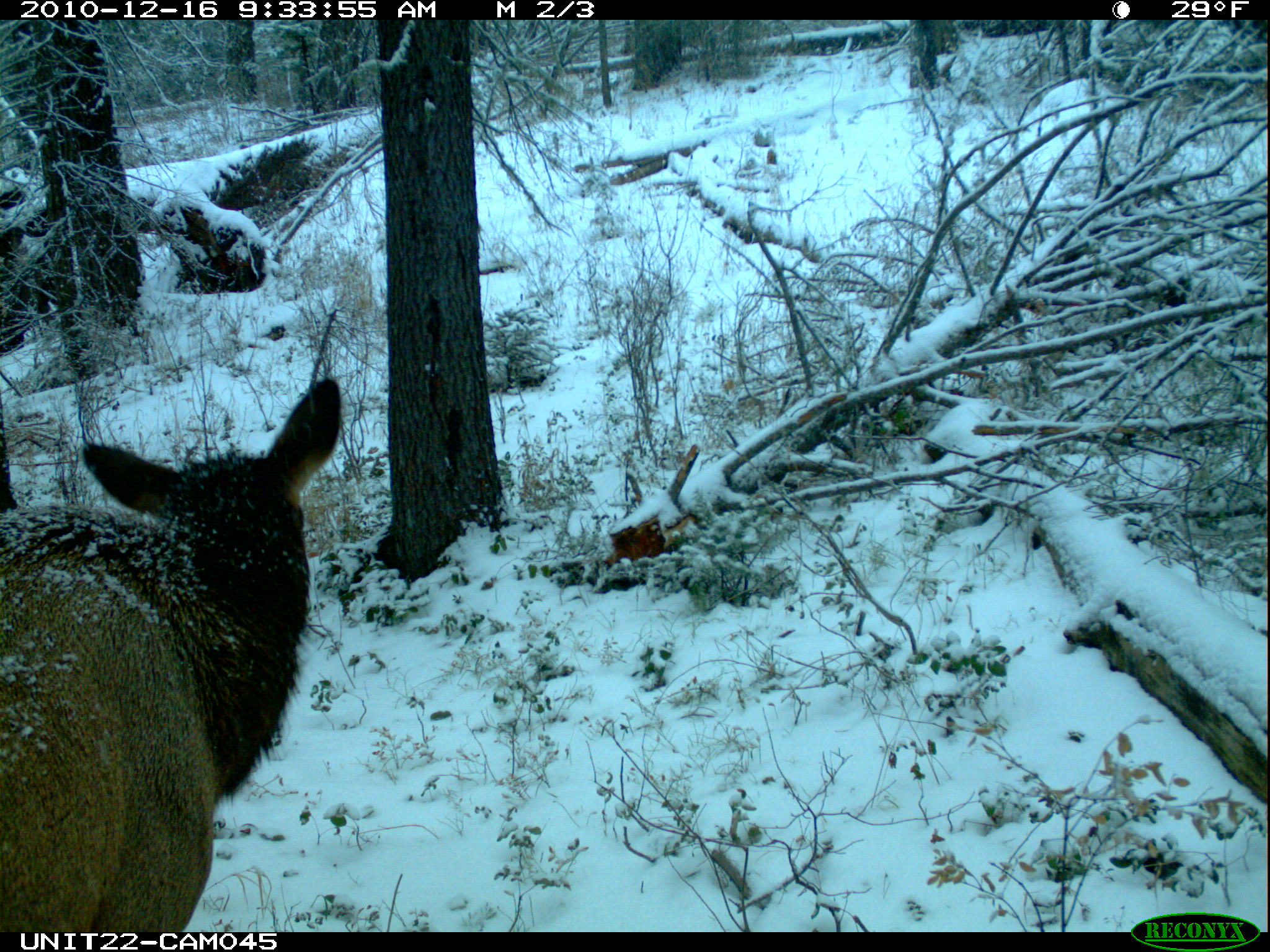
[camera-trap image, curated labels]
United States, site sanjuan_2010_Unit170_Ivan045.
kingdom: Animalia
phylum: Chordata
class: Mammalia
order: Artiodactyla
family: Cervidae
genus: Cervus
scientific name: Cervus elaphus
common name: red deer